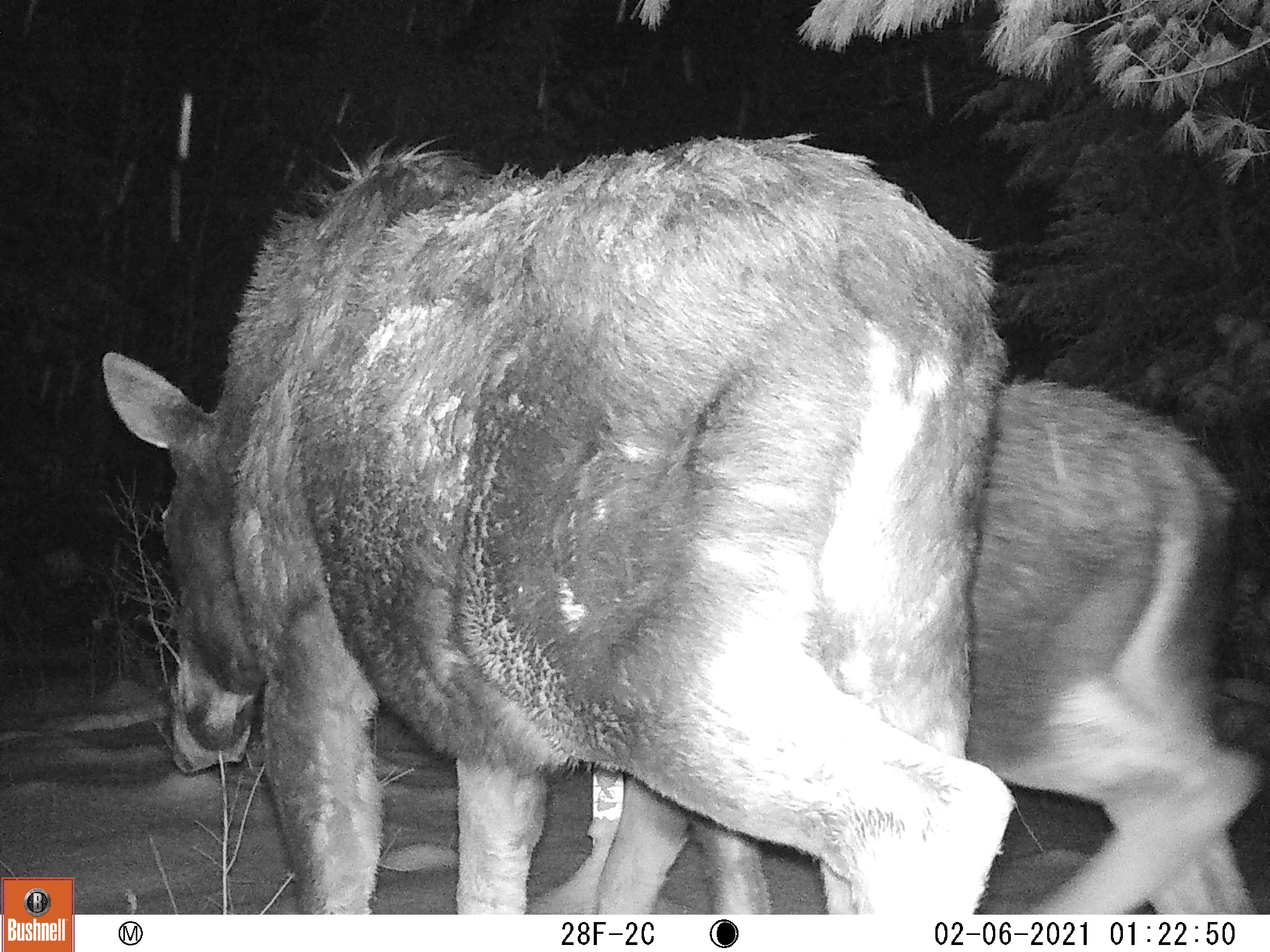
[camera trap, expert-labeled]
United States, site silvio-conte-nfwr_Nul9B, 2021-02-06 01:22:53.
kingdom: Animalia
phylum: Chordata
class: Mammalia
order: Artiodactyla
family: Cervidae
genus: Alces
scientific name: Alces alces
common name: moose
Moose (Alces alces).